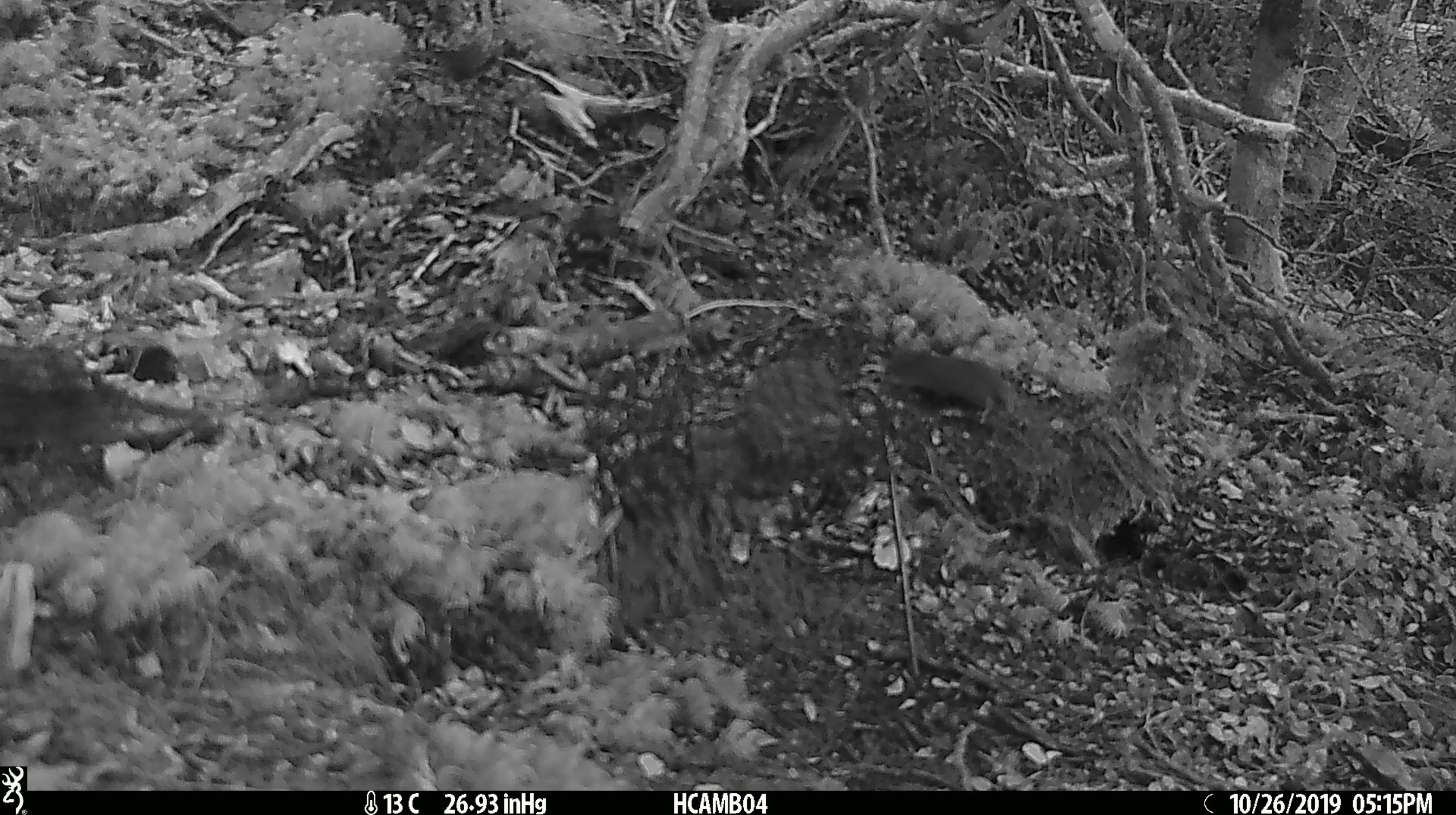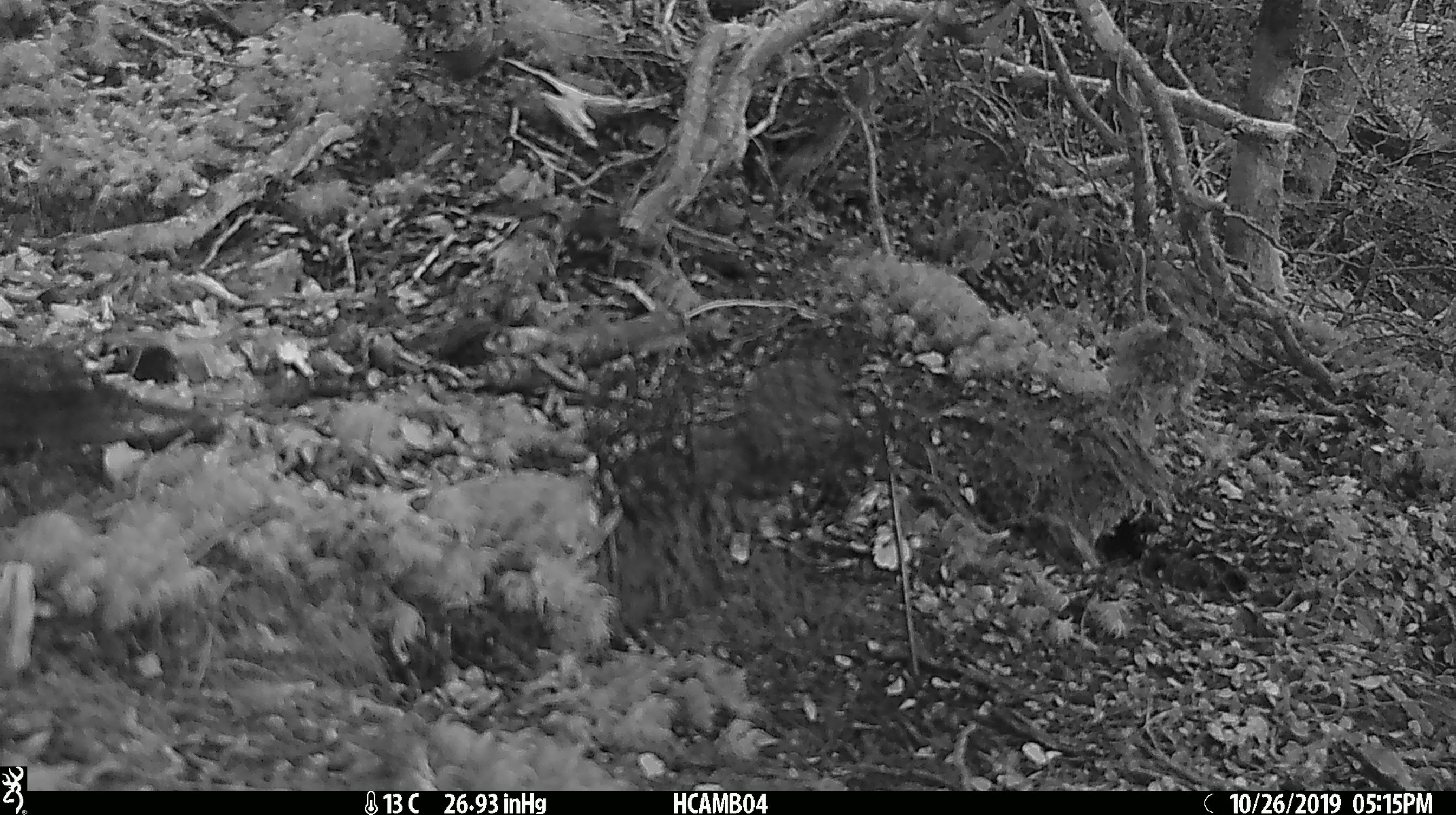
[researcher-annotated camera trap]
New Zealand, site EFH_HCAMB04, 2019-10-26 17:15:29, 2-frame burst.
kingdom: Animalia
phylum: Chordata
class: Mammalia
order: Rodentia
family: Muridae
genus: Mus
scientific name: Mus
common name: mouse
Mouse (Mus).